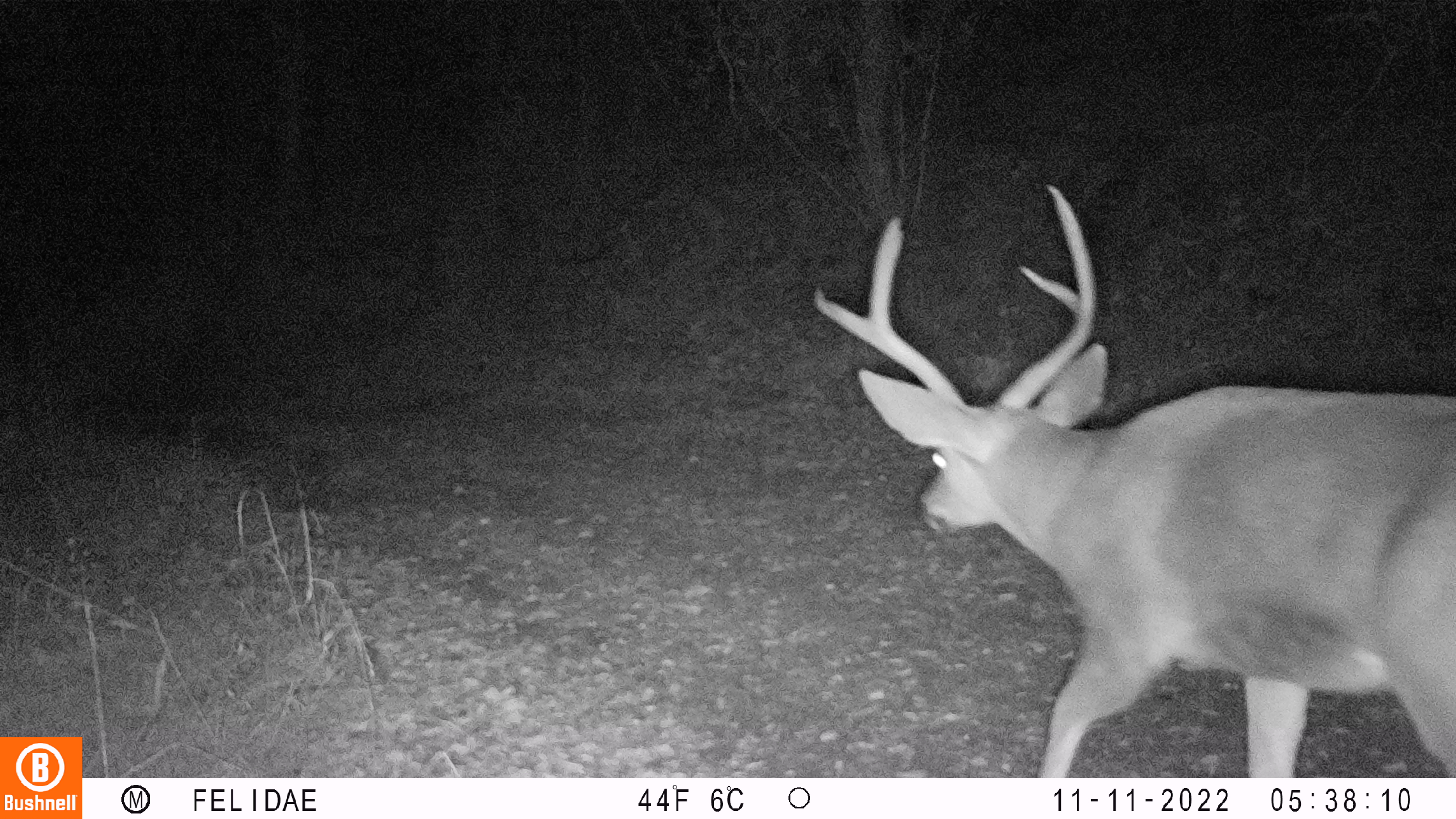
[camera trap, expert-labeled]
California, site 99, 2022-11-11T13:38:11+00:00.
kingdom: Animalia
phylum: Chordata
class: Mammalia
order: Artiodactyla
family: Cervidae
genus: Odocoileus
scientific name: Odocoileus hemionus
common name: mule deer